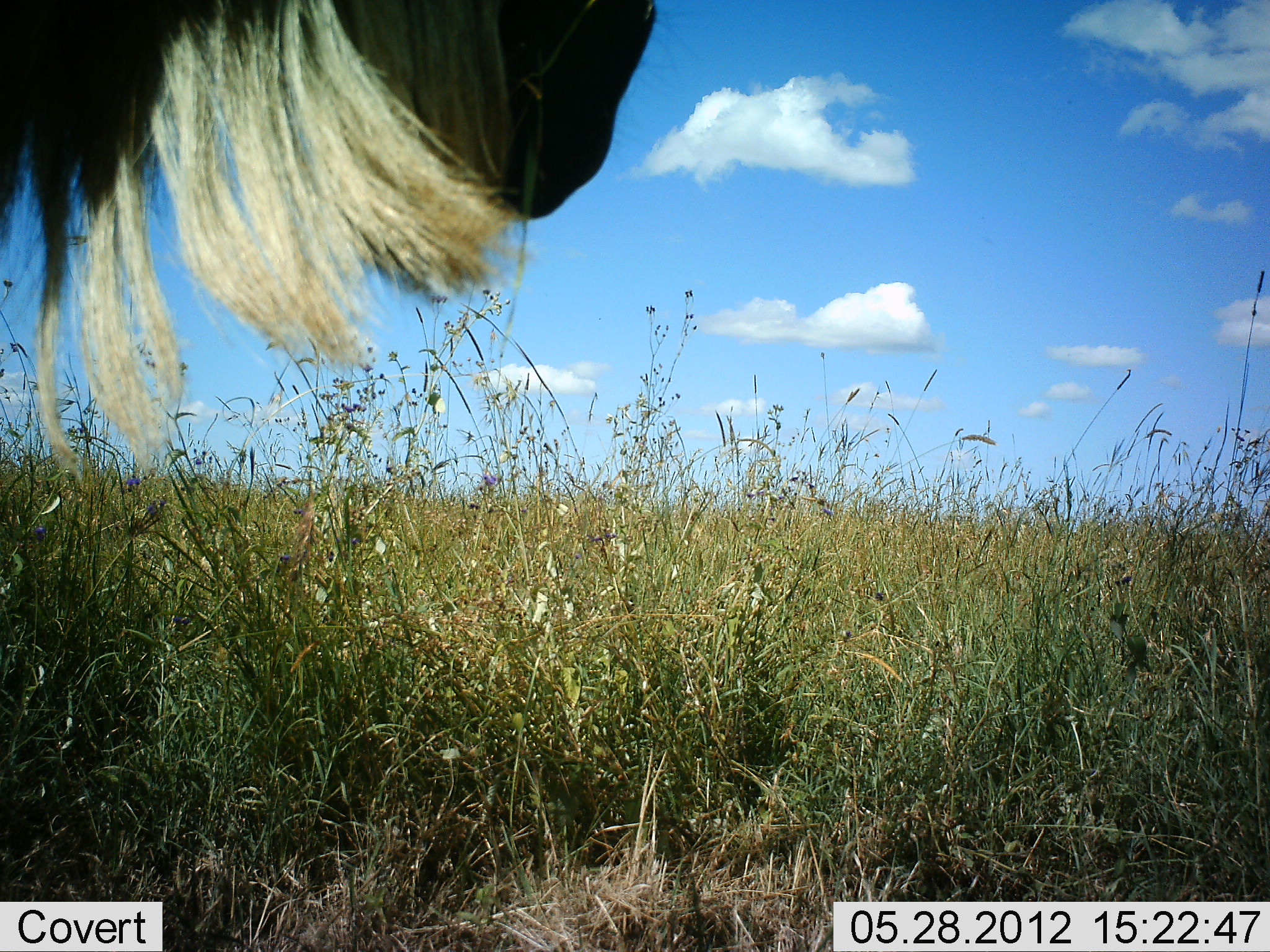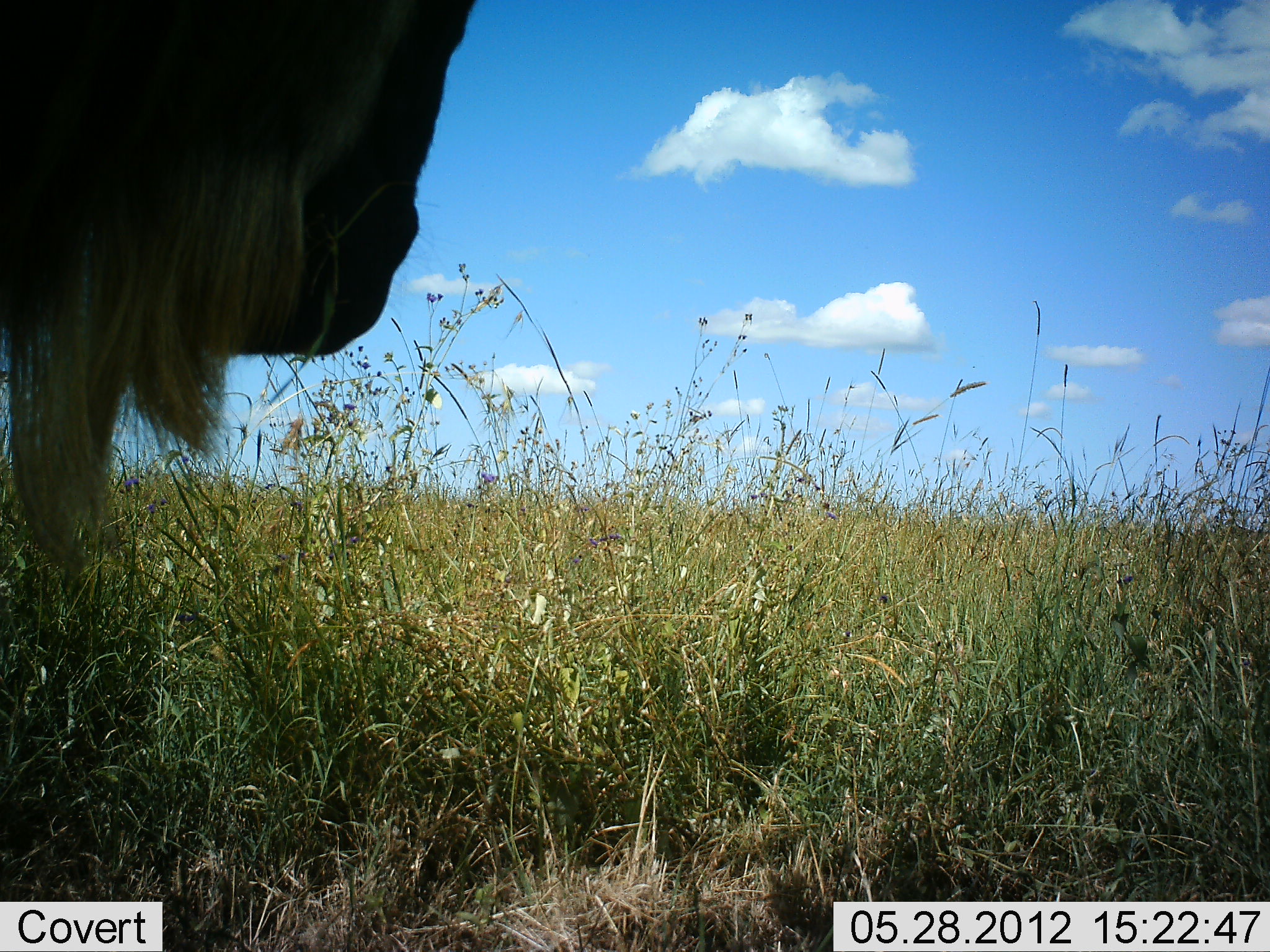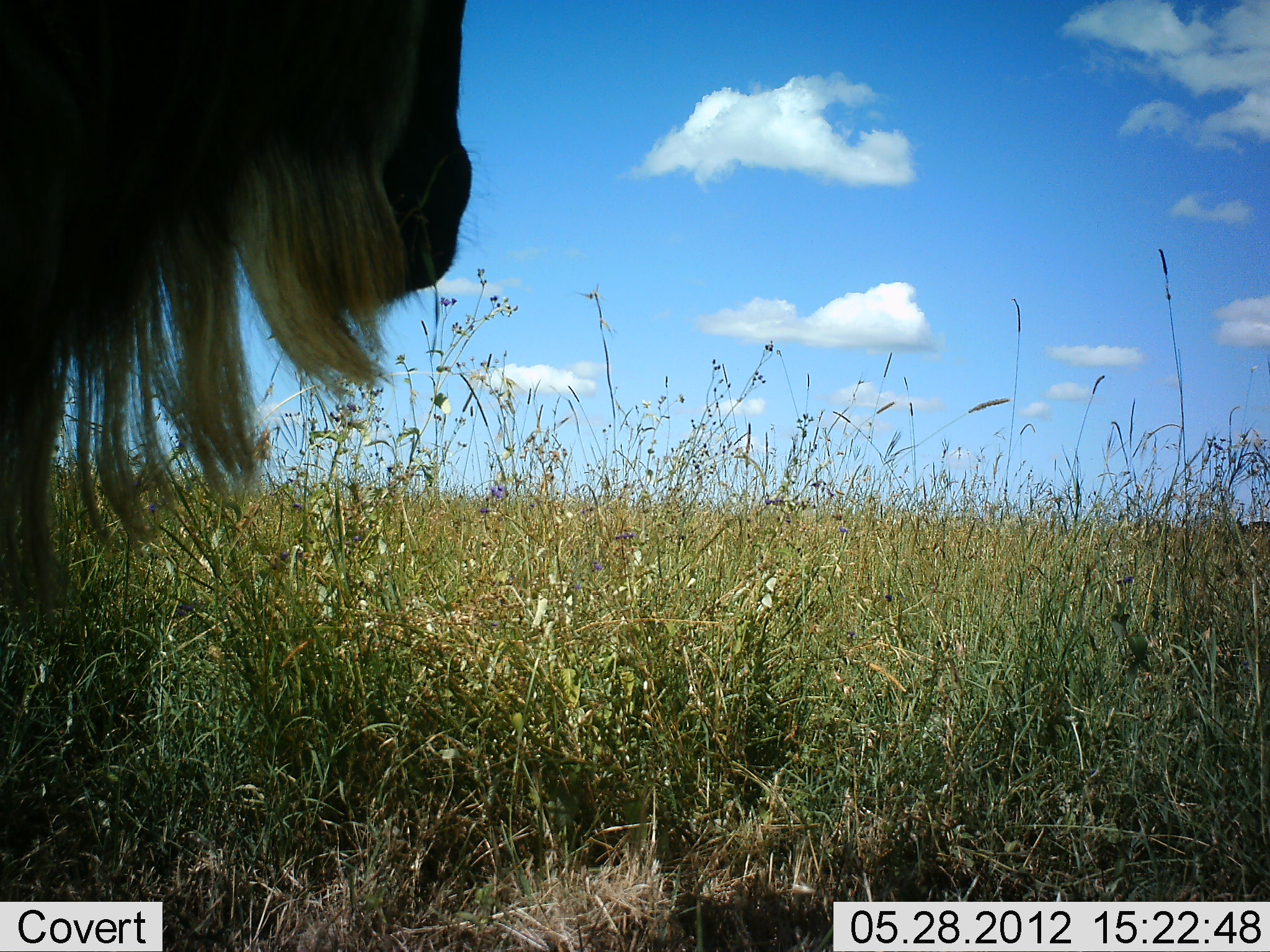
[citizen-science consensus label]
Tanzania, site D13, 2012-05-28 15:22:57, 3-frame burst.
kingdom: Animalia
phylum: Chordata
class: Mammalia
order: Artiodactyla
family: Bovidae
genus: Connochaetes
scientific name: Connochaetes taurinus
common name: blue wildebeest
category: wildebeest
Wildebeest (blue wildebeest) (Connochaetes taurinus), count 1. Behavior (volunteer vote fractions): standing 100%, resting 0%, moving 0%, interacting 0%. Young present (vote fraction): 0%. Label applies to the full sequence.